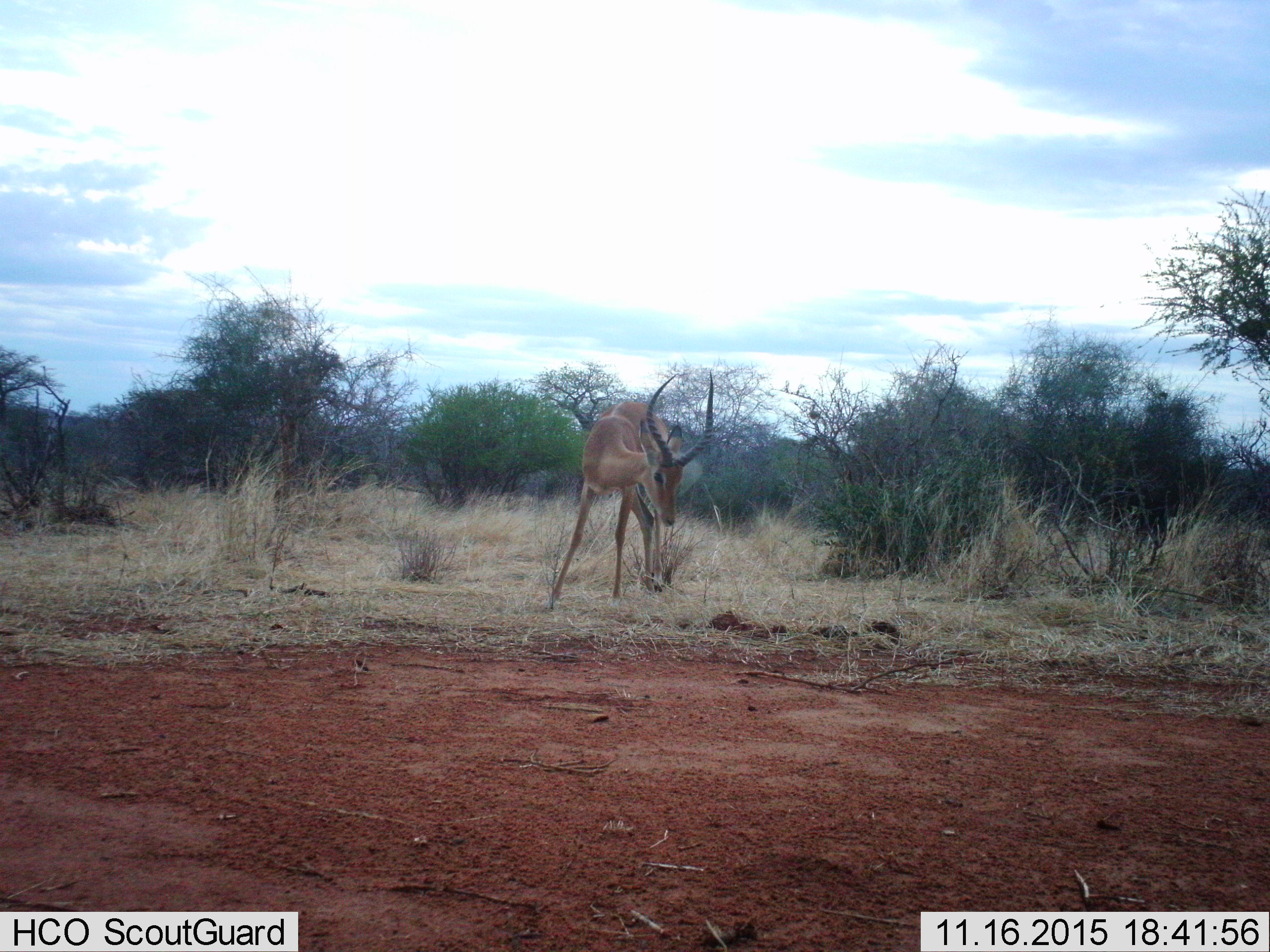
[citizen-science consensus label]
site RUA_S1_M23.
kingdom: Animalia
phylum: Chordata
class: Mammalia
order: Artiodactyla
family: Bovidae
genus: Aepyceros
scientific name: Aepyceros melampus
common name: impala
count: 1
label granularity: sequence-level